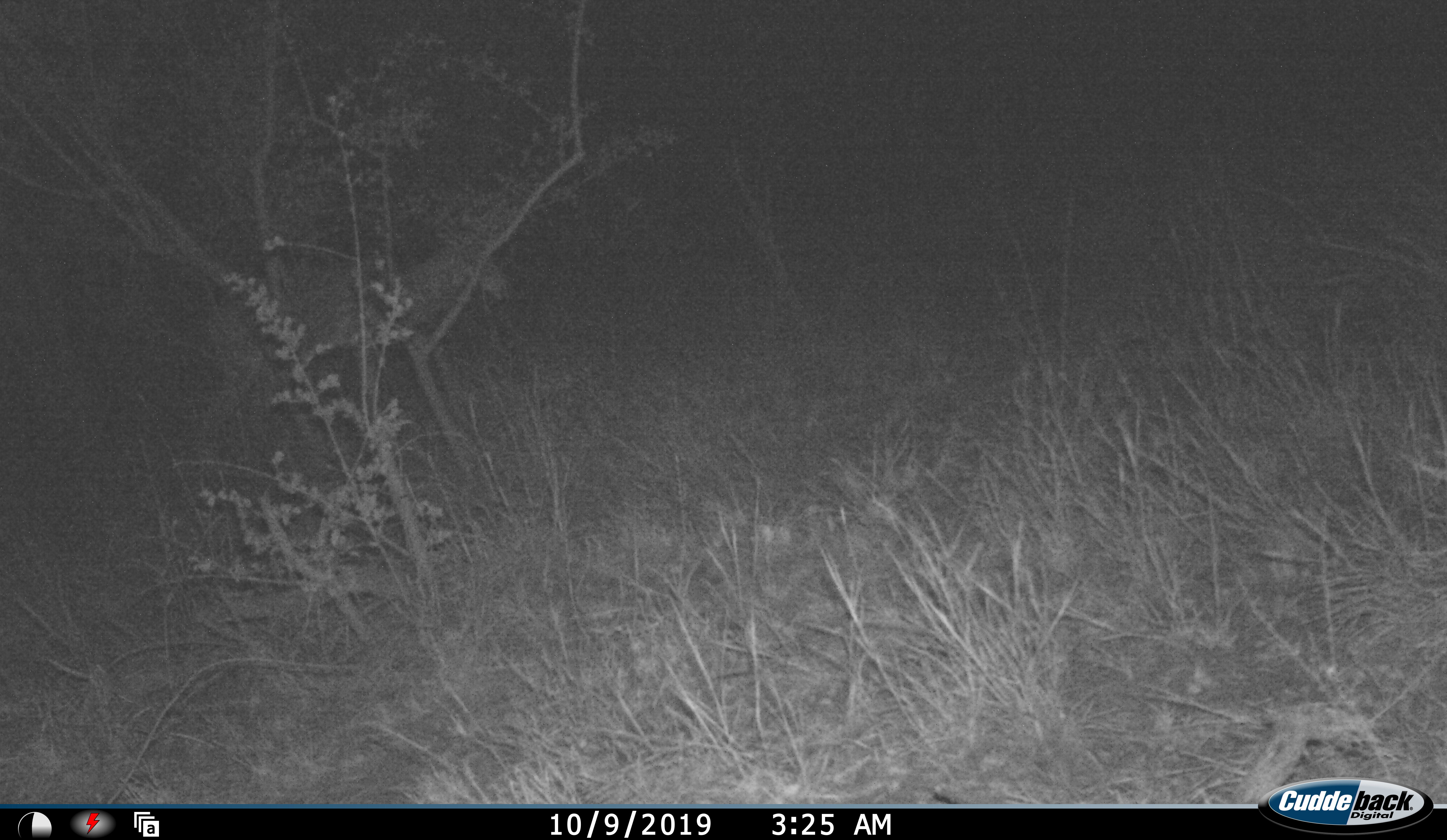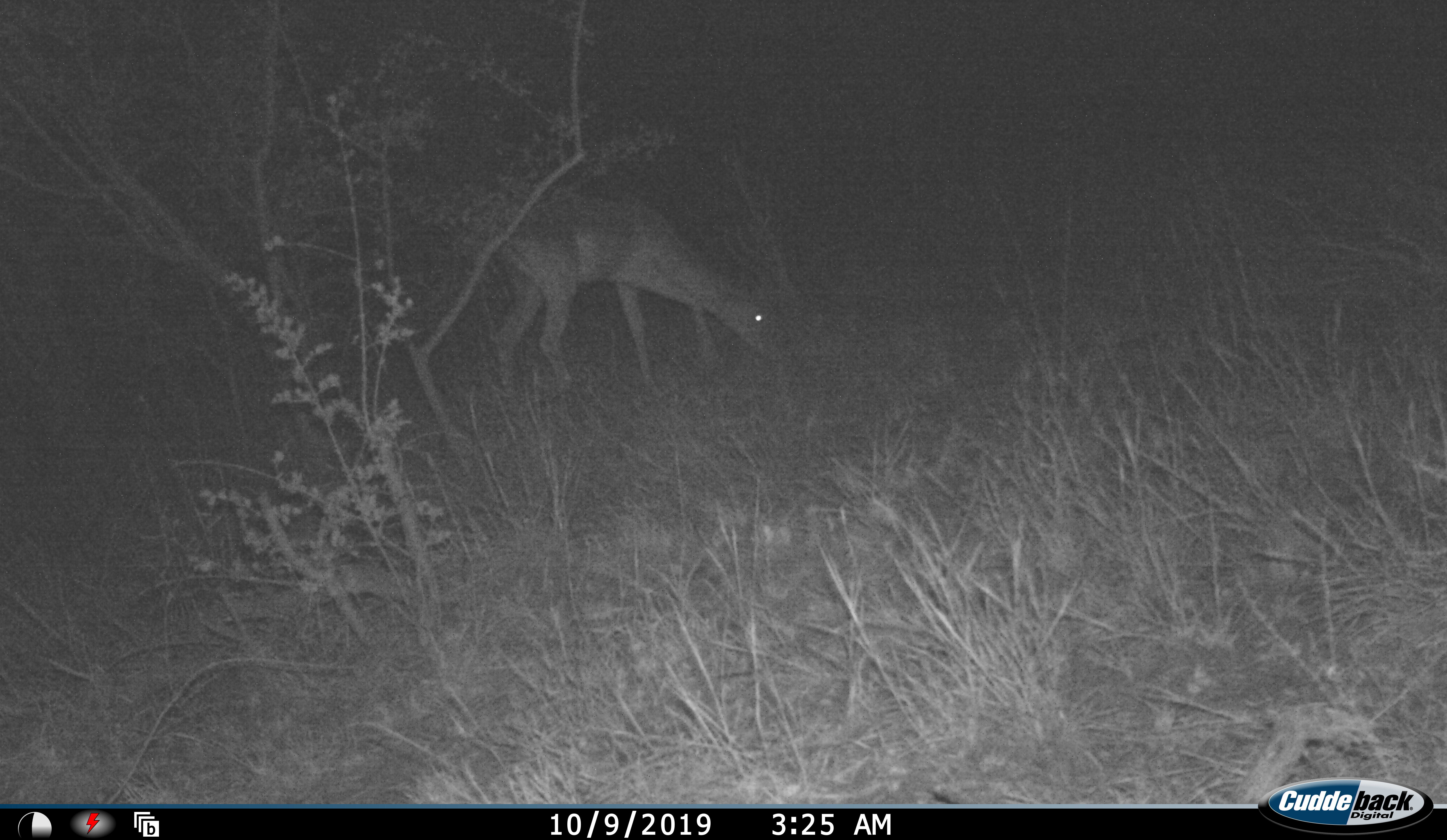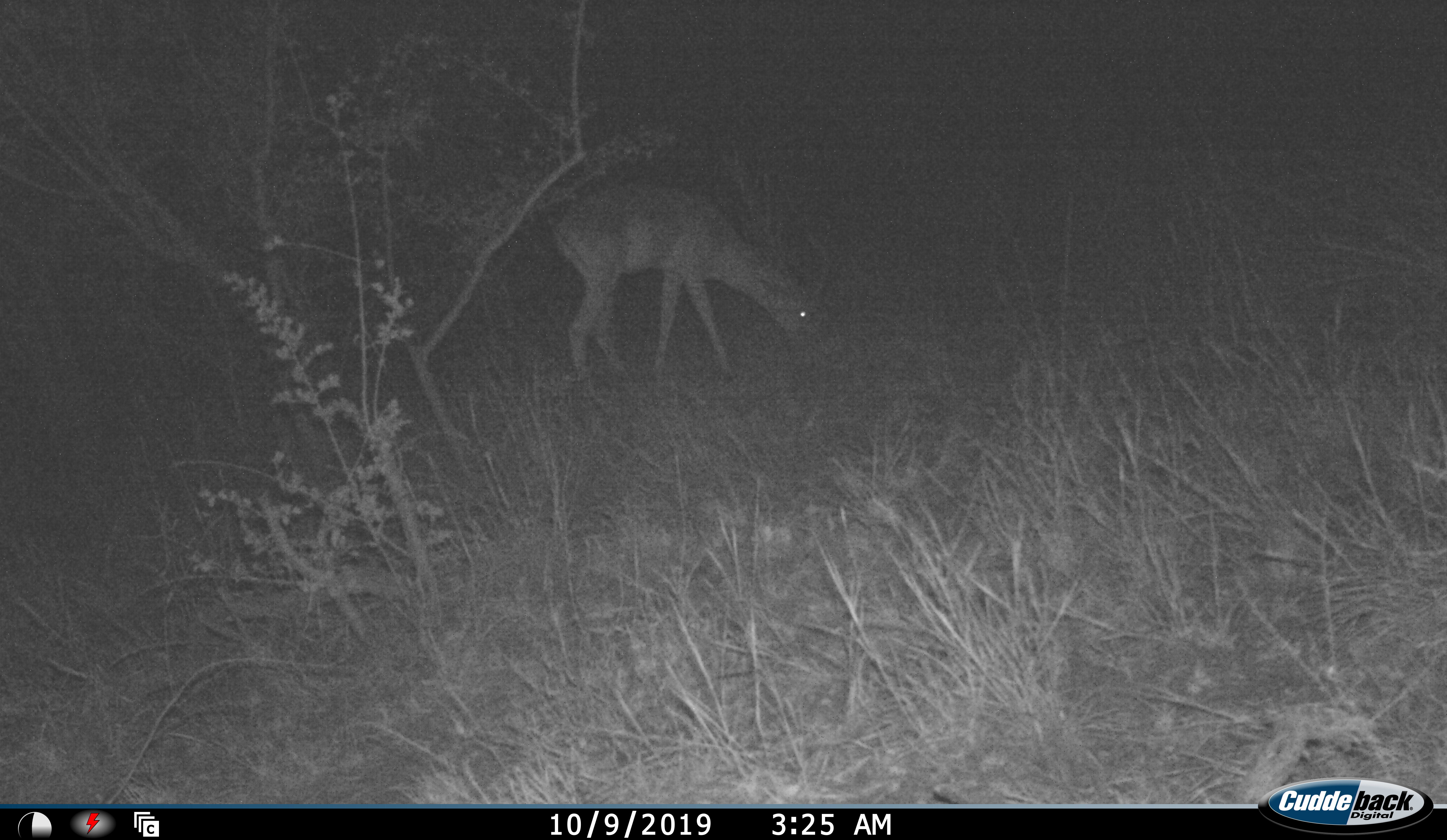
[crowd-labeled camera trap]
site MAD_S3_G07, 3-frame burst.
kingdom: Animalia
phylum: Chordata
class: Mammalia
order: Artiodactyla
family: Bovidae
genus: Aepyceros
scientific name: Aepyceros melampus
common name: impala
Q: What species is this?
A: Impala (Aepyceros melampus).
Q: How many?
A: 1.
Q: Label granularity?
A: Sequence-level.